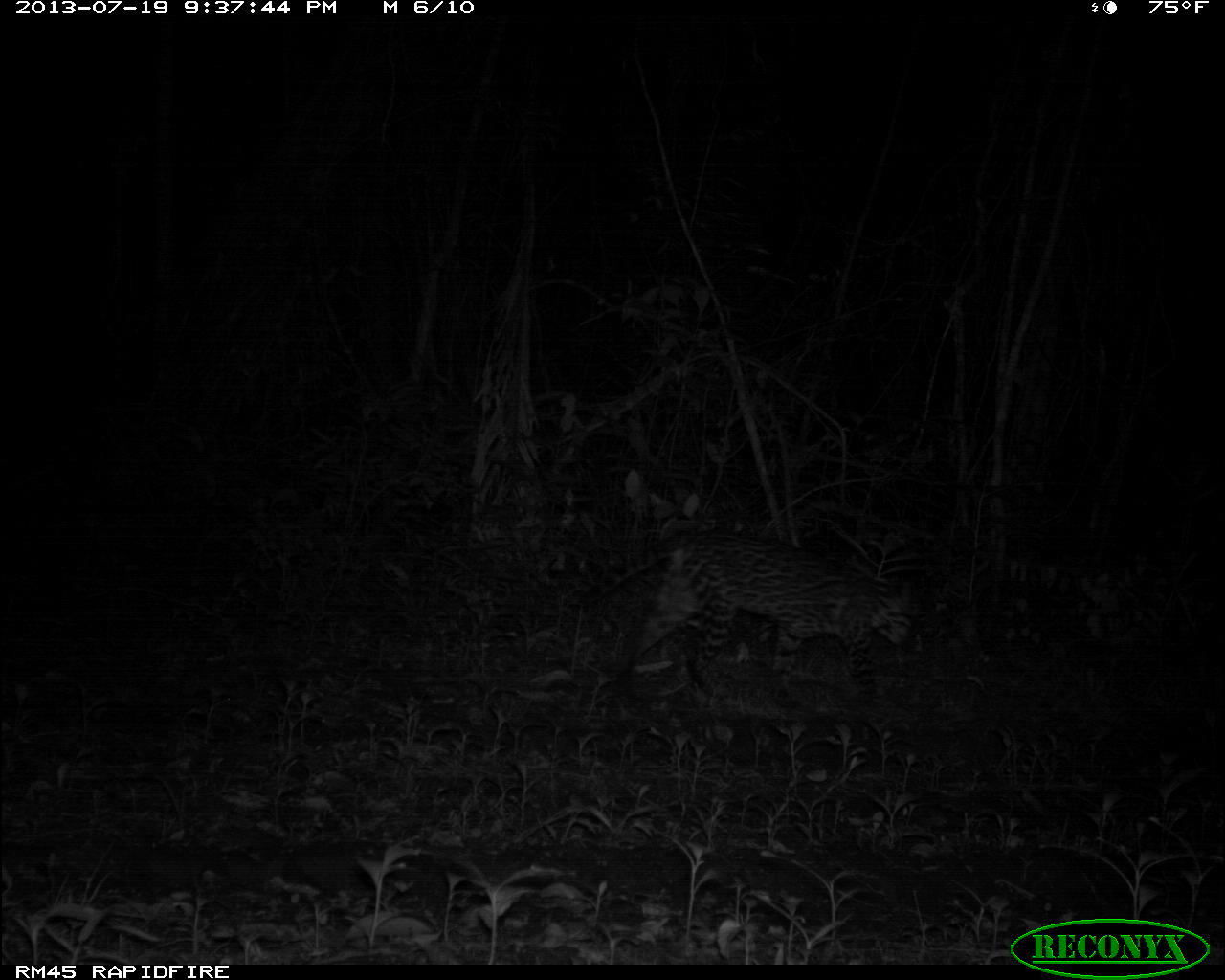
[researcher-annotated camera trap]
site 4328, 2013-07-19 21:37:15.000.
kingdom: Animalia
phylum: Chordata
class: Mammalia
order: Carnivora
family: Felidae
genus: Leopardus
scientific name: Leopardus pardalis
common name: ocelot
Leopardus pardalis (ocelot), count 1, sex male.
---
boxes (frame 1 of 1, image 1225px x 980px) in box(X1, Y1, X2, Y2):
leopardus pardalis: box(576, 527, 919, 701)